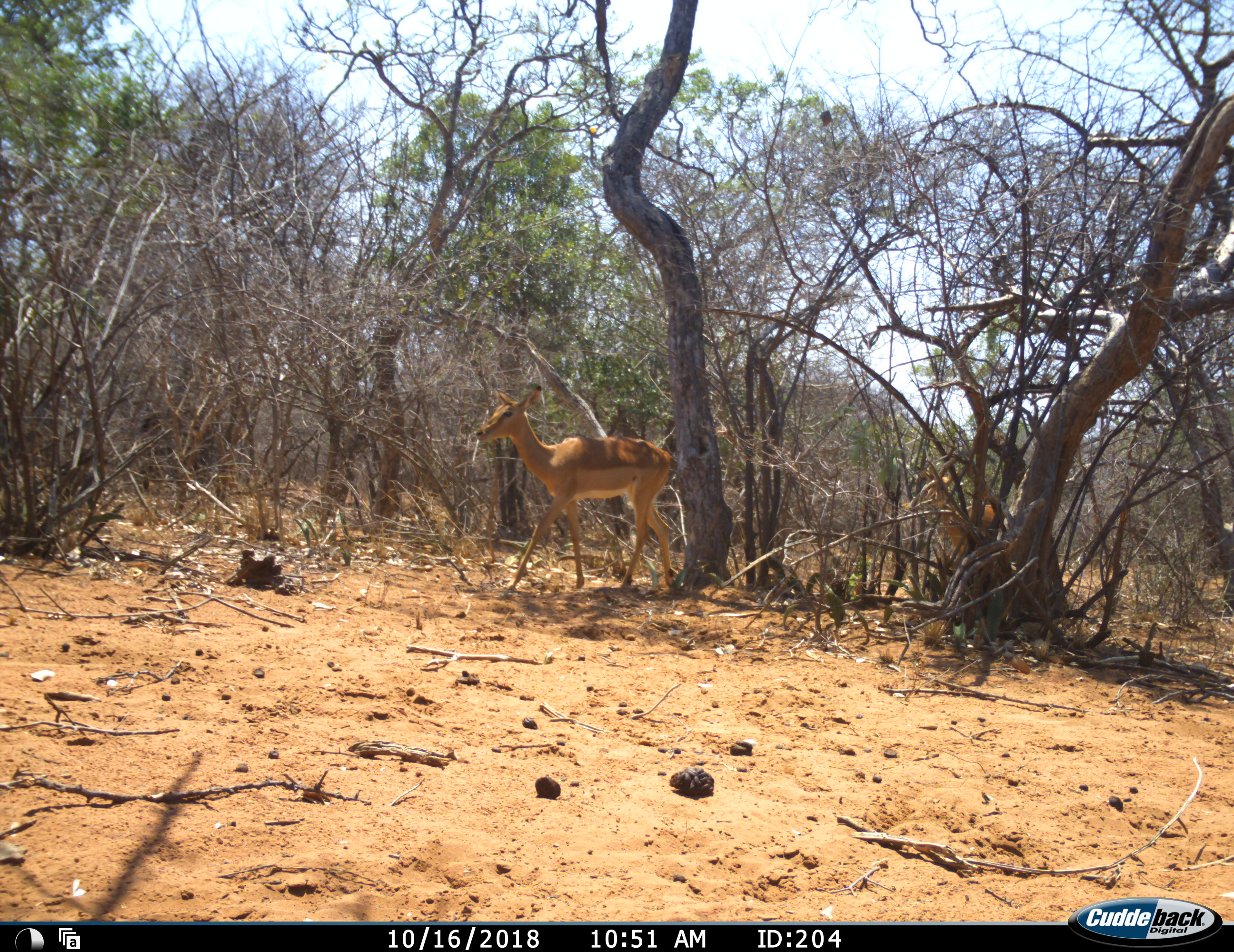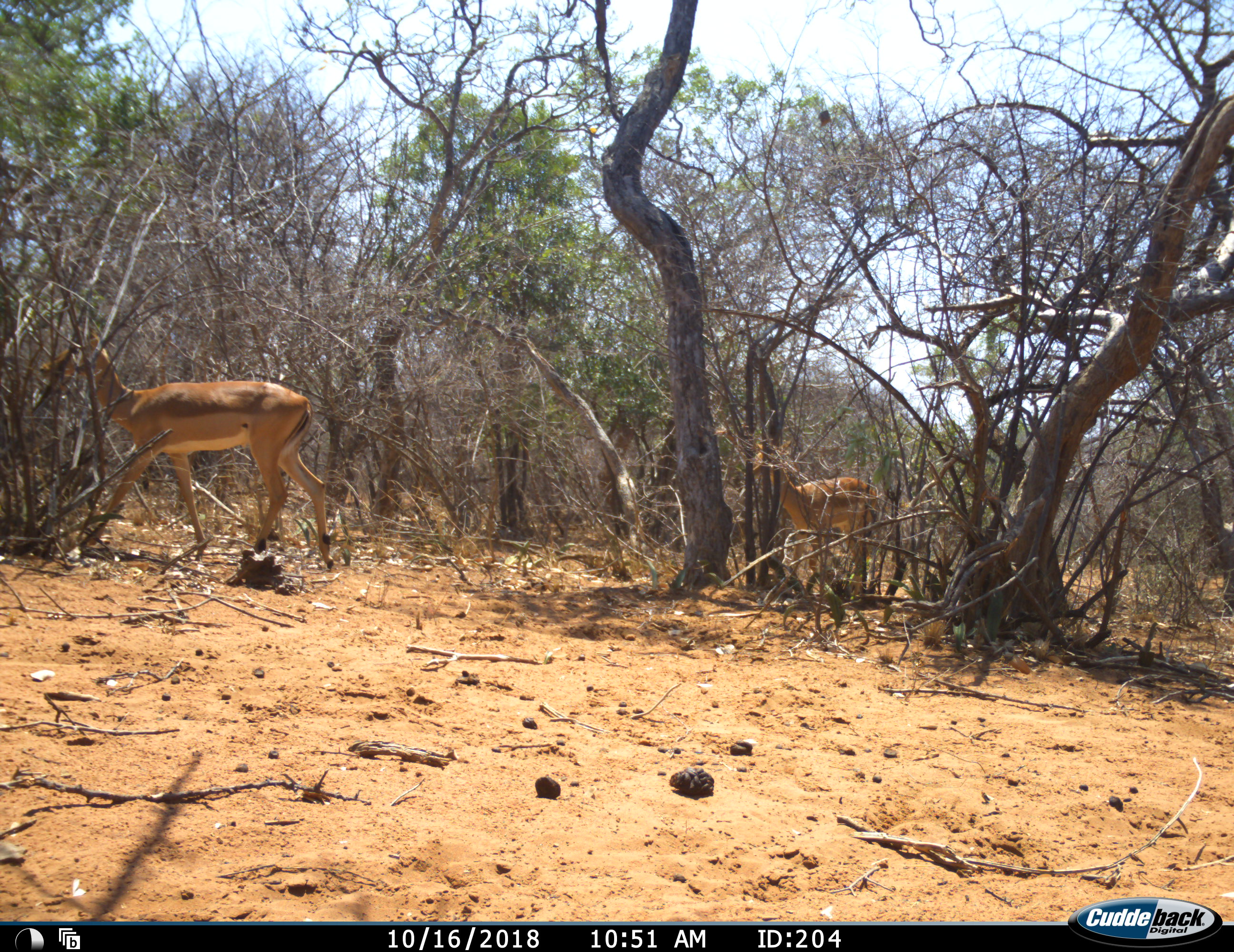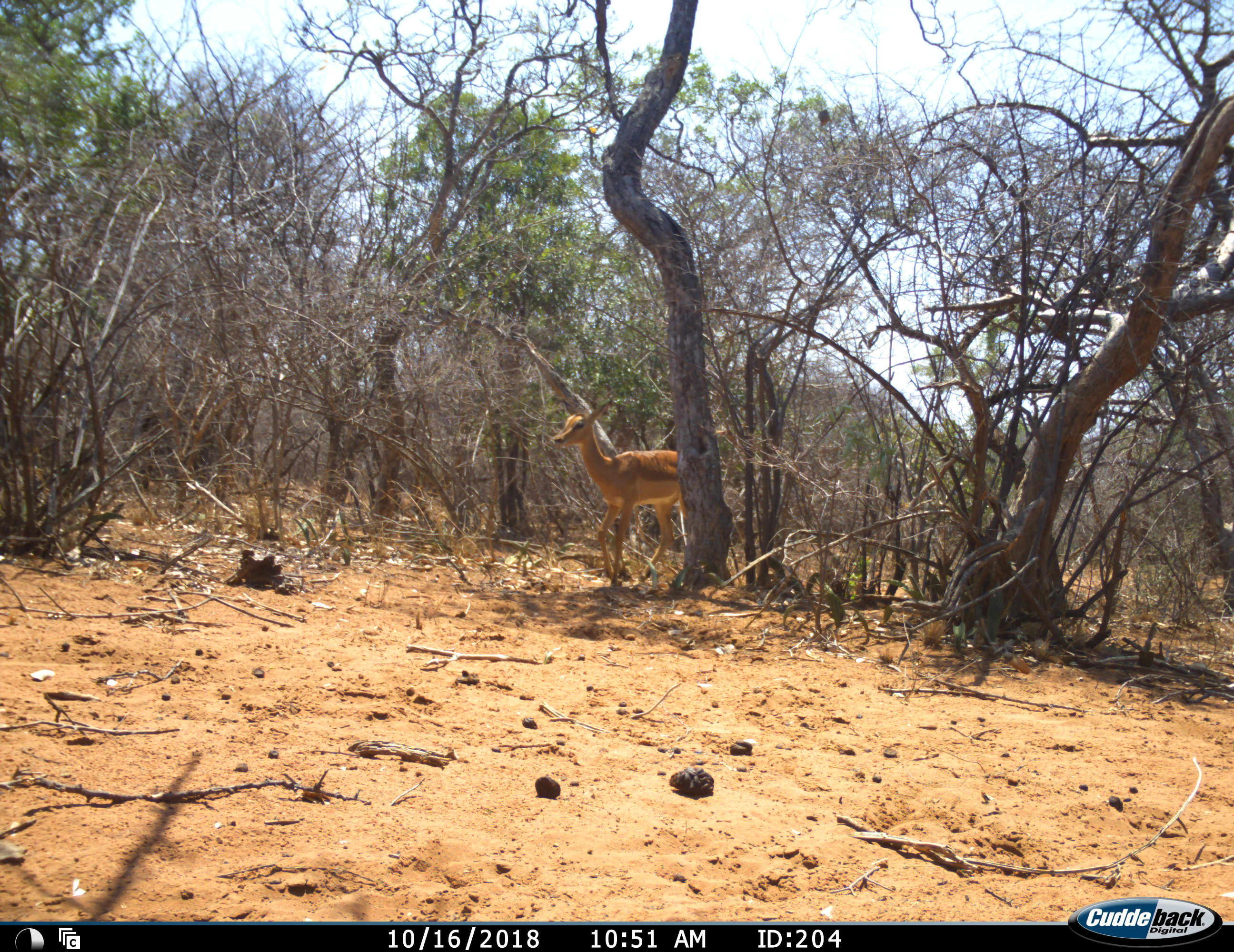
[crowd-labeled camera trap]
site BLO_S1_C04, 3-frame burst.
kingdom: Animalia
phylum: Chordata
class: Mammalia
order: Artiodactyla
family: Bovidae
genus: Aepyceros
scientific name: Aepyceros melampus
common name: impala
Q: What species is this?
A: Impala (Aepyceros melampus).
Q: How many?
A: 2.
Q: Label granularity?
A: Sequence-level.